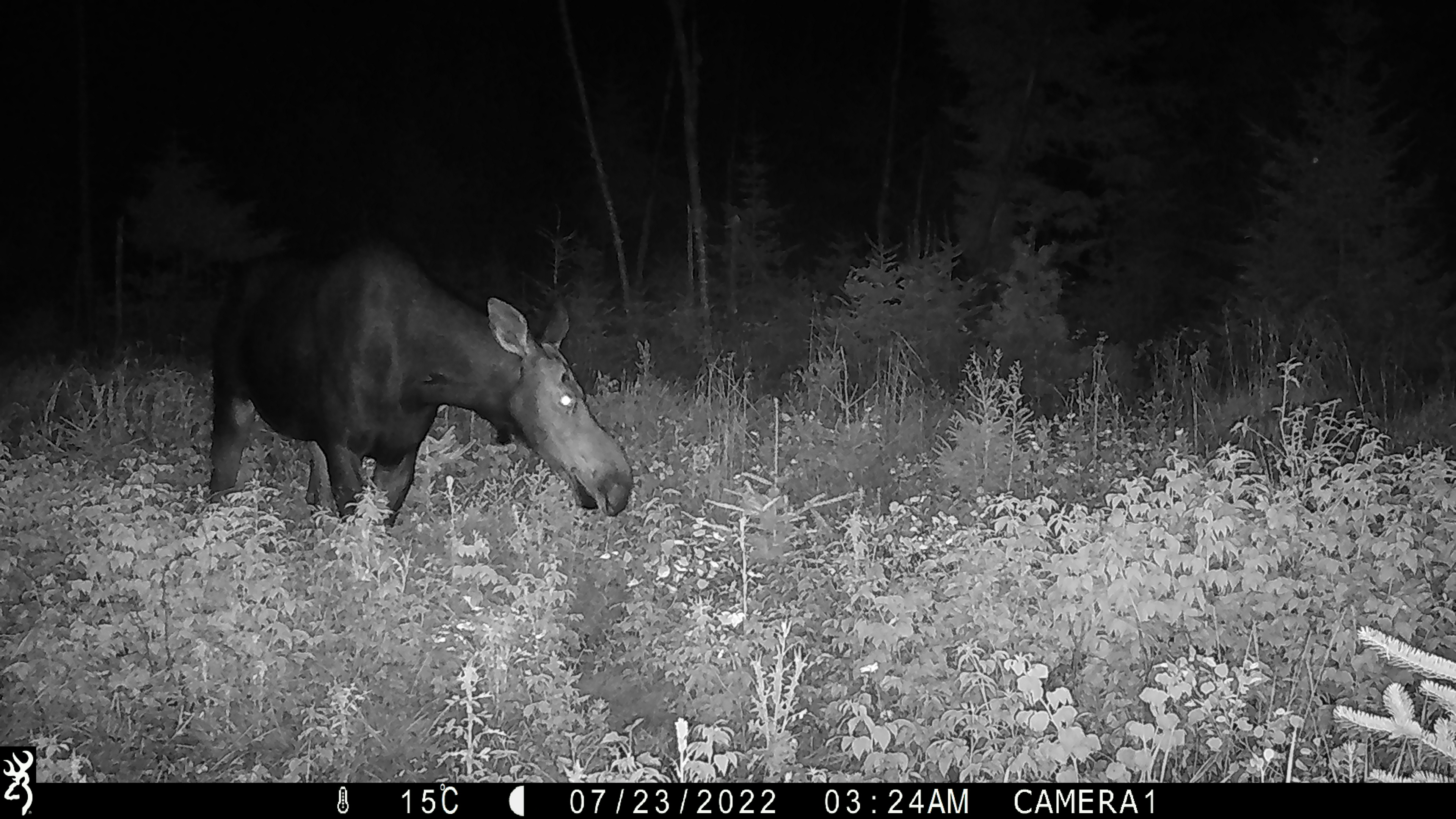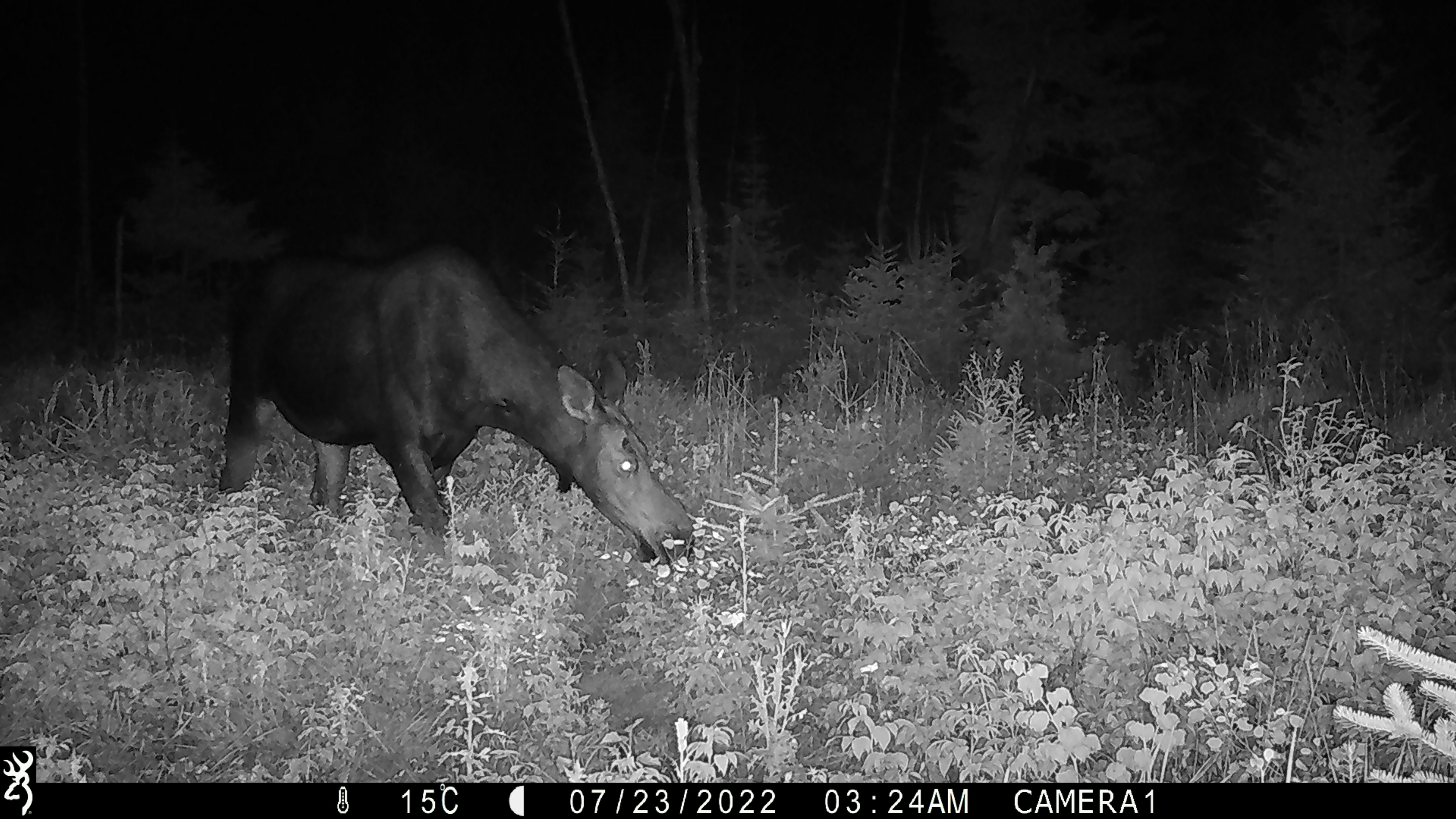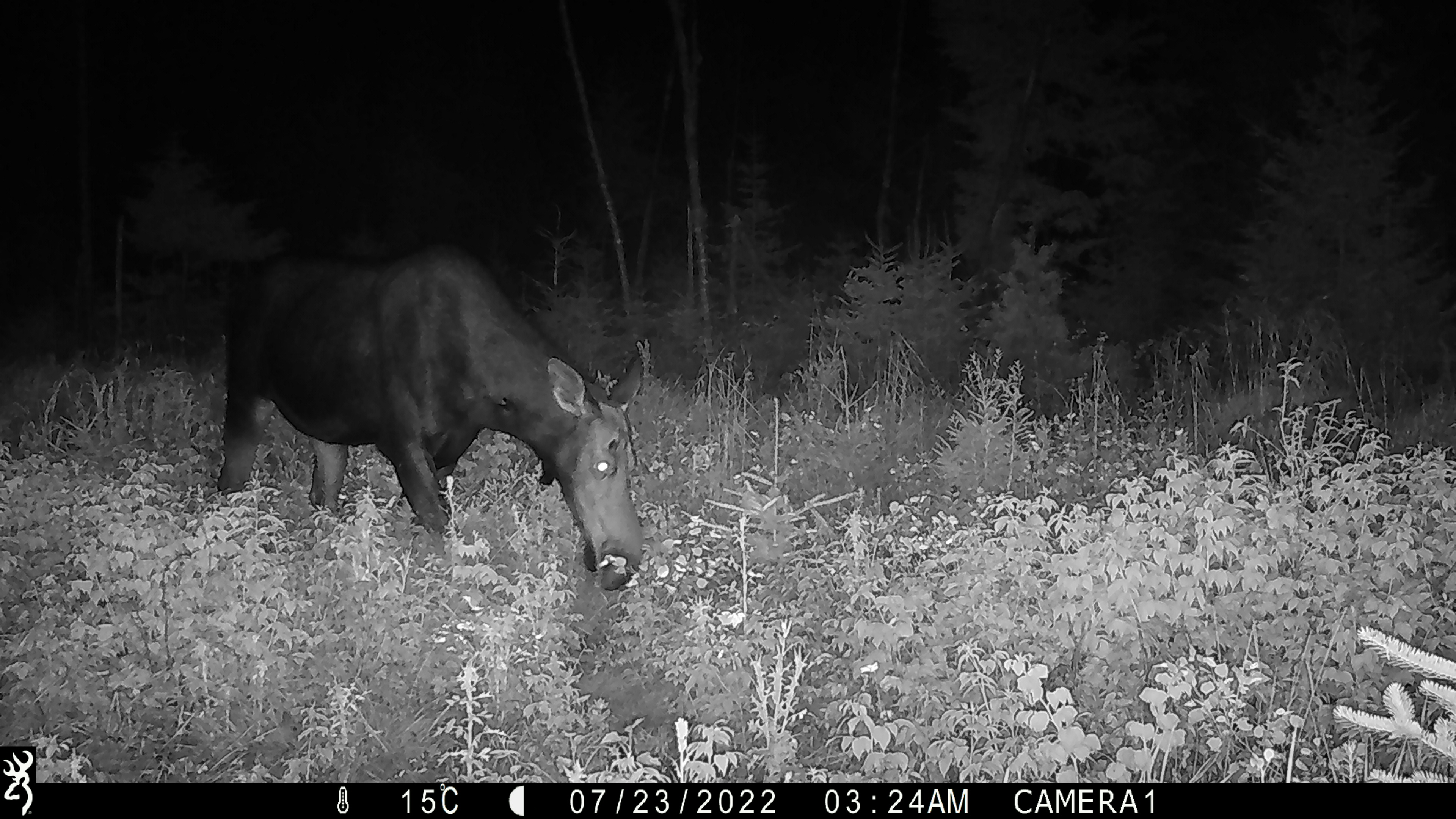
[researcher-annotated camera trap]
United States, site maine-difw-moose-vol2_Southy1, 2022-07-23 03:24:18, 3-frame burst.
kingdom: Animalia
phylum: Chordata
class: Mammalia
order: Artiodactyla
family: Cervidae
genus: Alces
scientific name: Alces alces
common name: moose